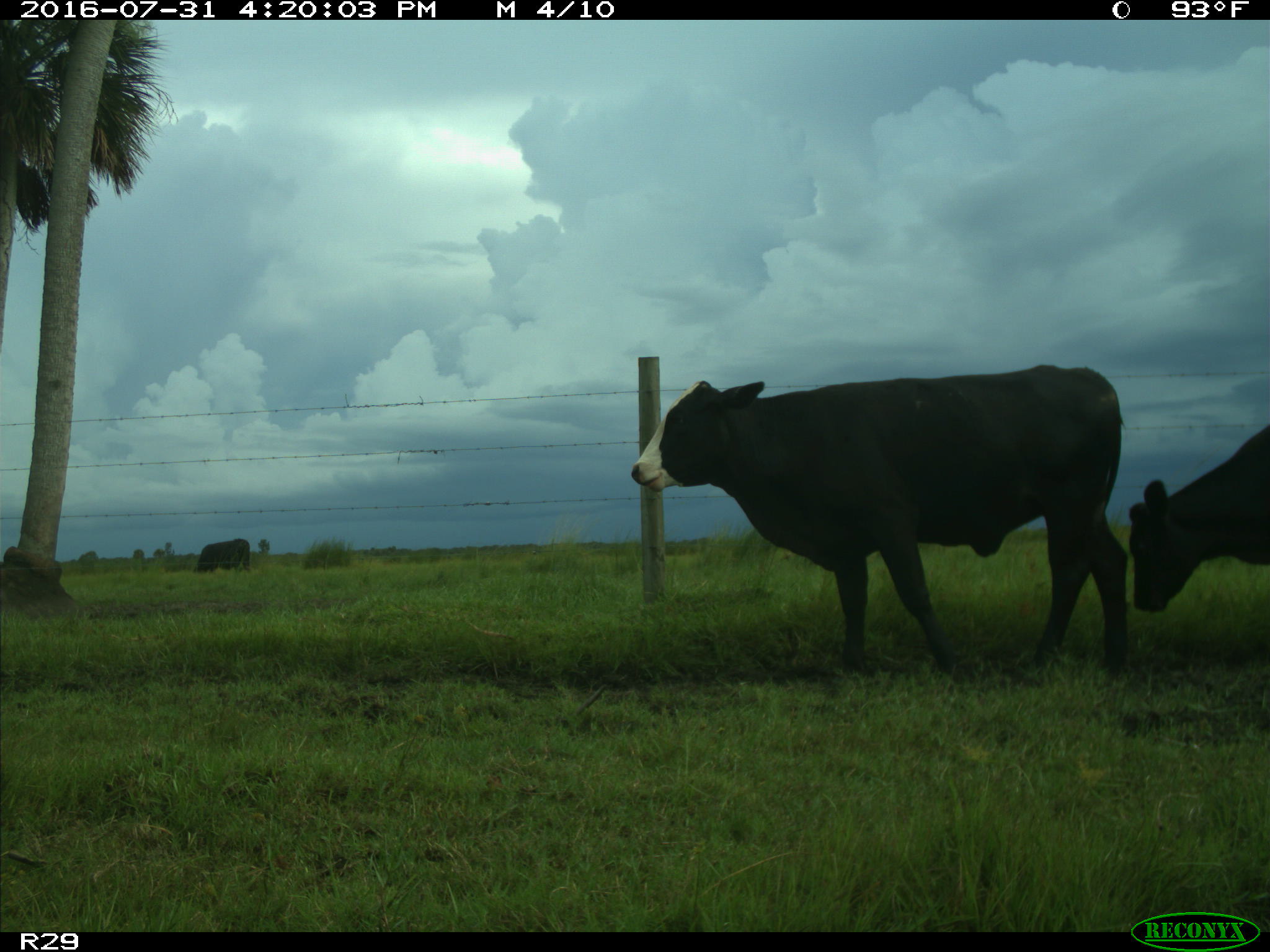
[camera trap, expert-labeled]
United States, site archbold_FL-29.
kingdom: Animalia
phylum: Chordata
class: Mammalia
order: Artiodactyla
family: Bovidae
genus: Bos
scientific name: Bos taurus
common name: domestic cow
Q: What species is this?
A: Bos taurus (domestic cow).